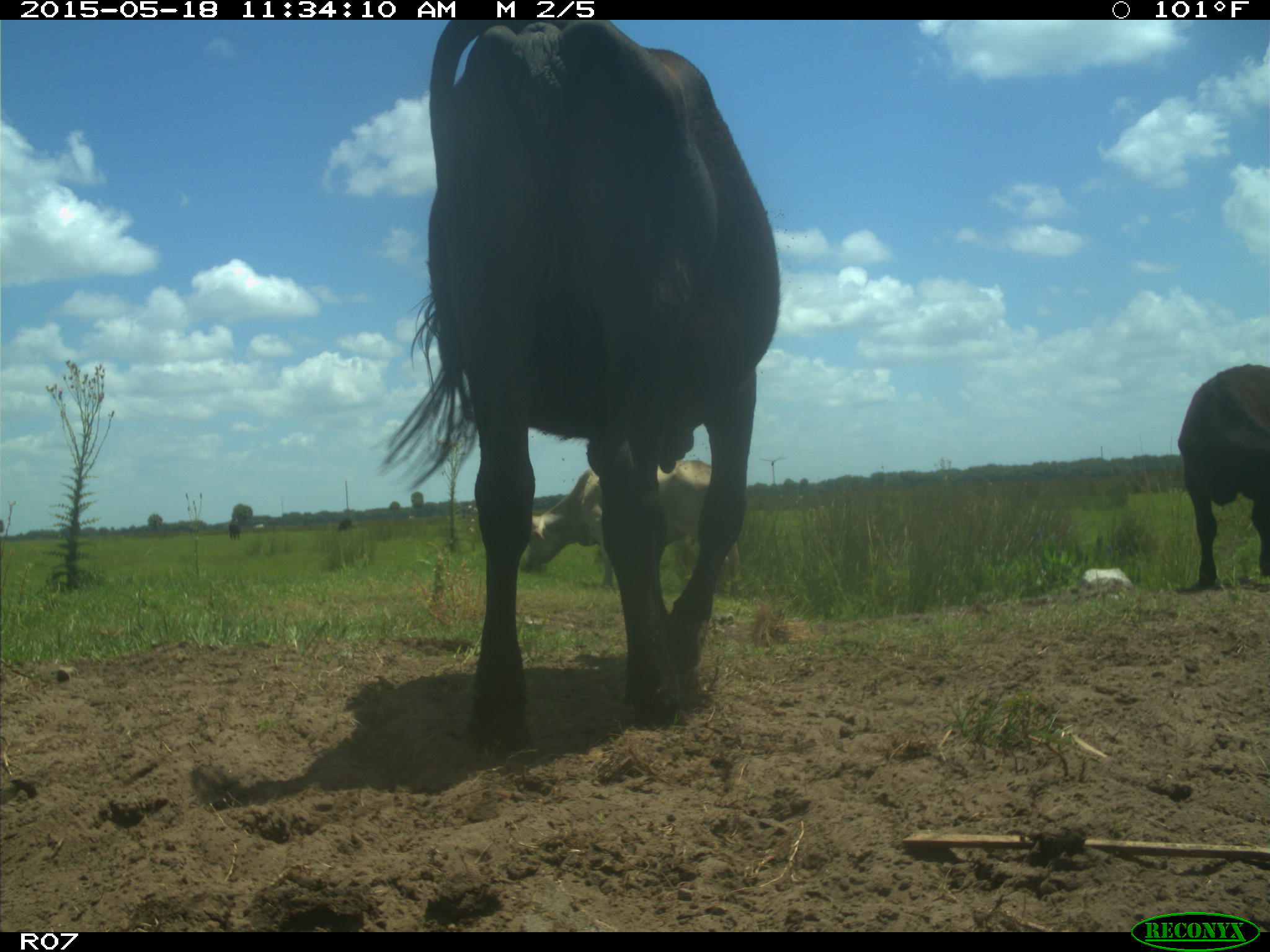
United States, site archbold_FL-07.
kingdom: Animalia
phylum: Chordata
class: Mammalia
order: Artiodactyla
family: Bovidae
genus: Bos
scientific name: Bos taurus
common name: domestic cow